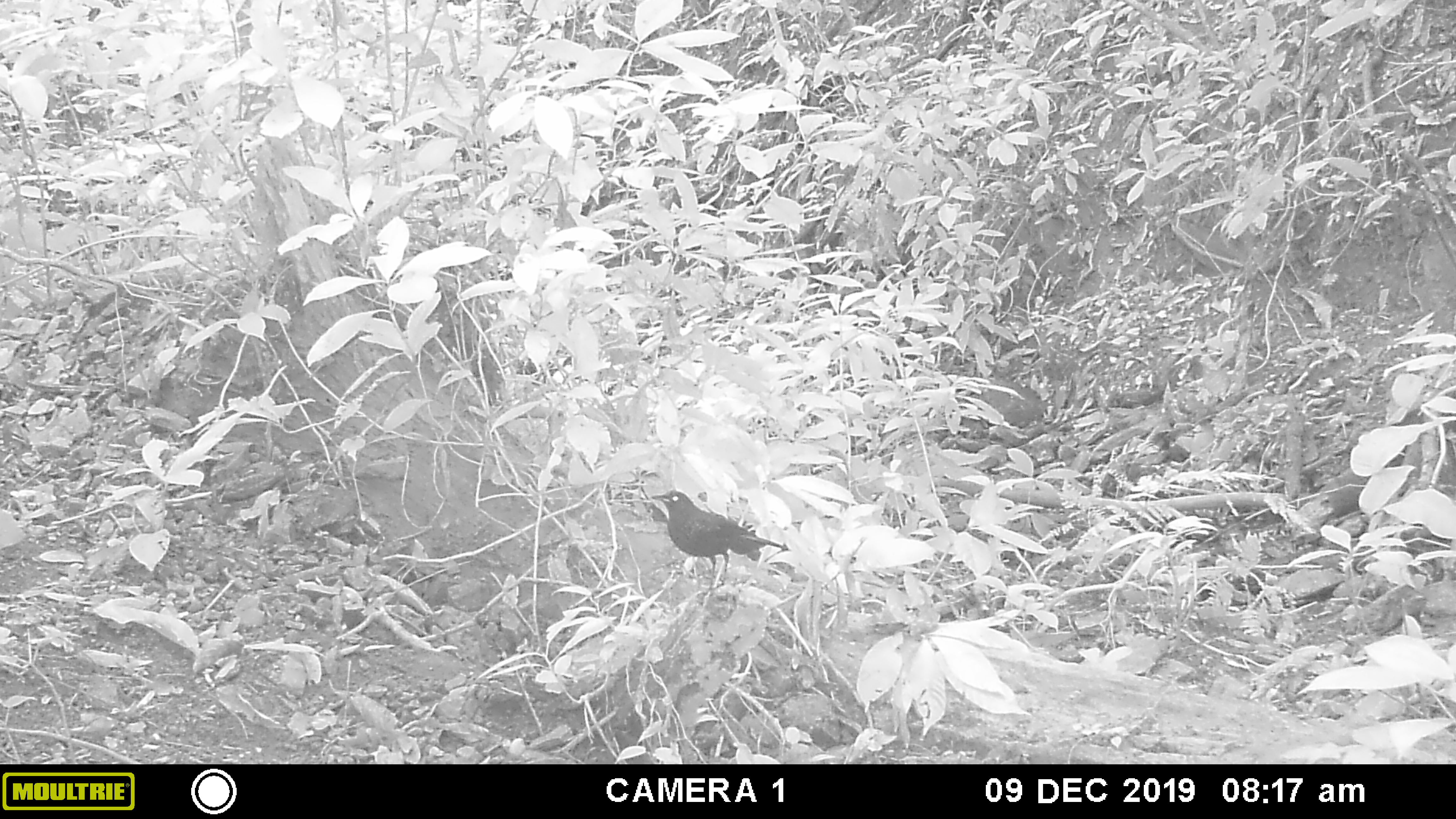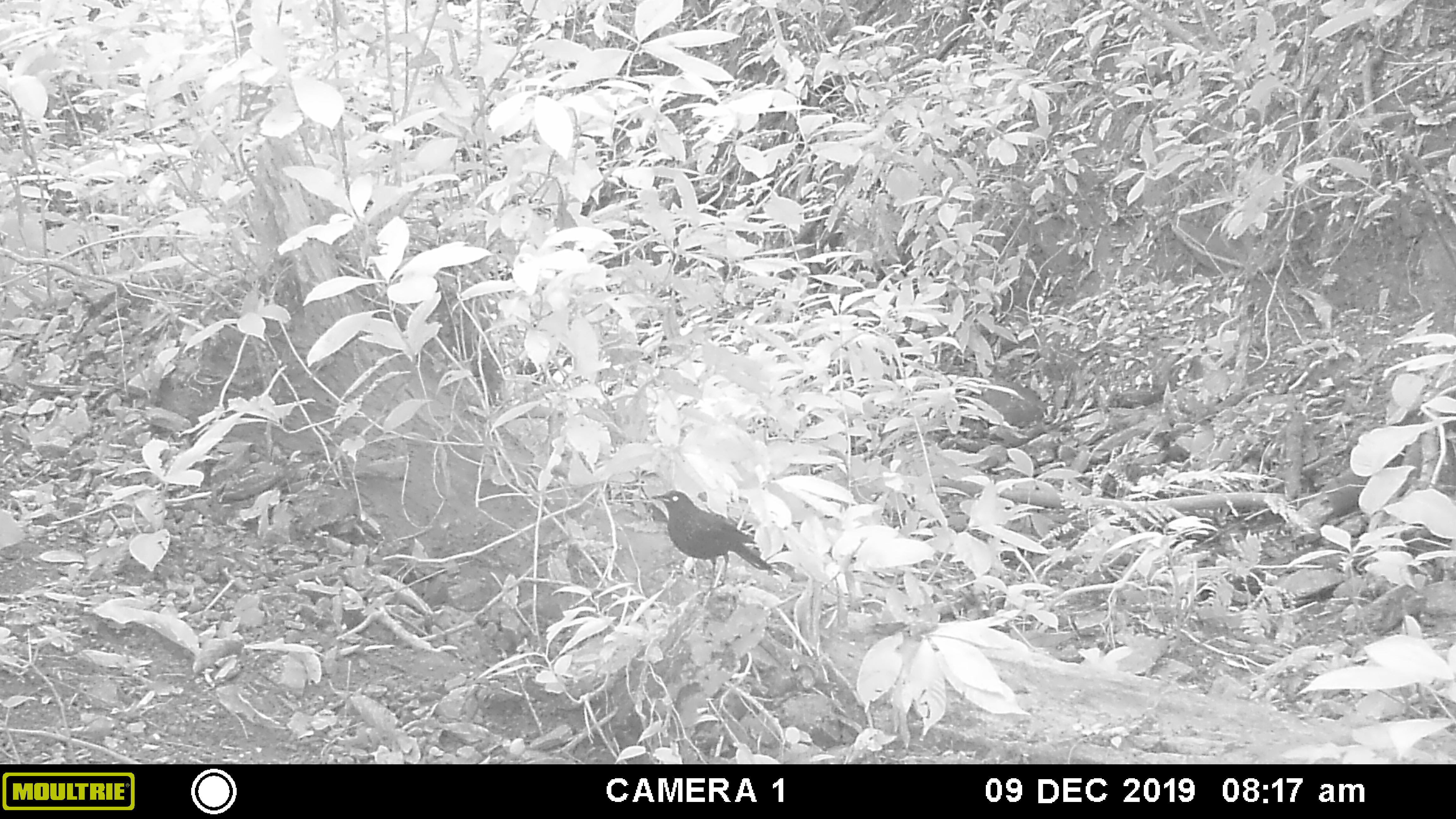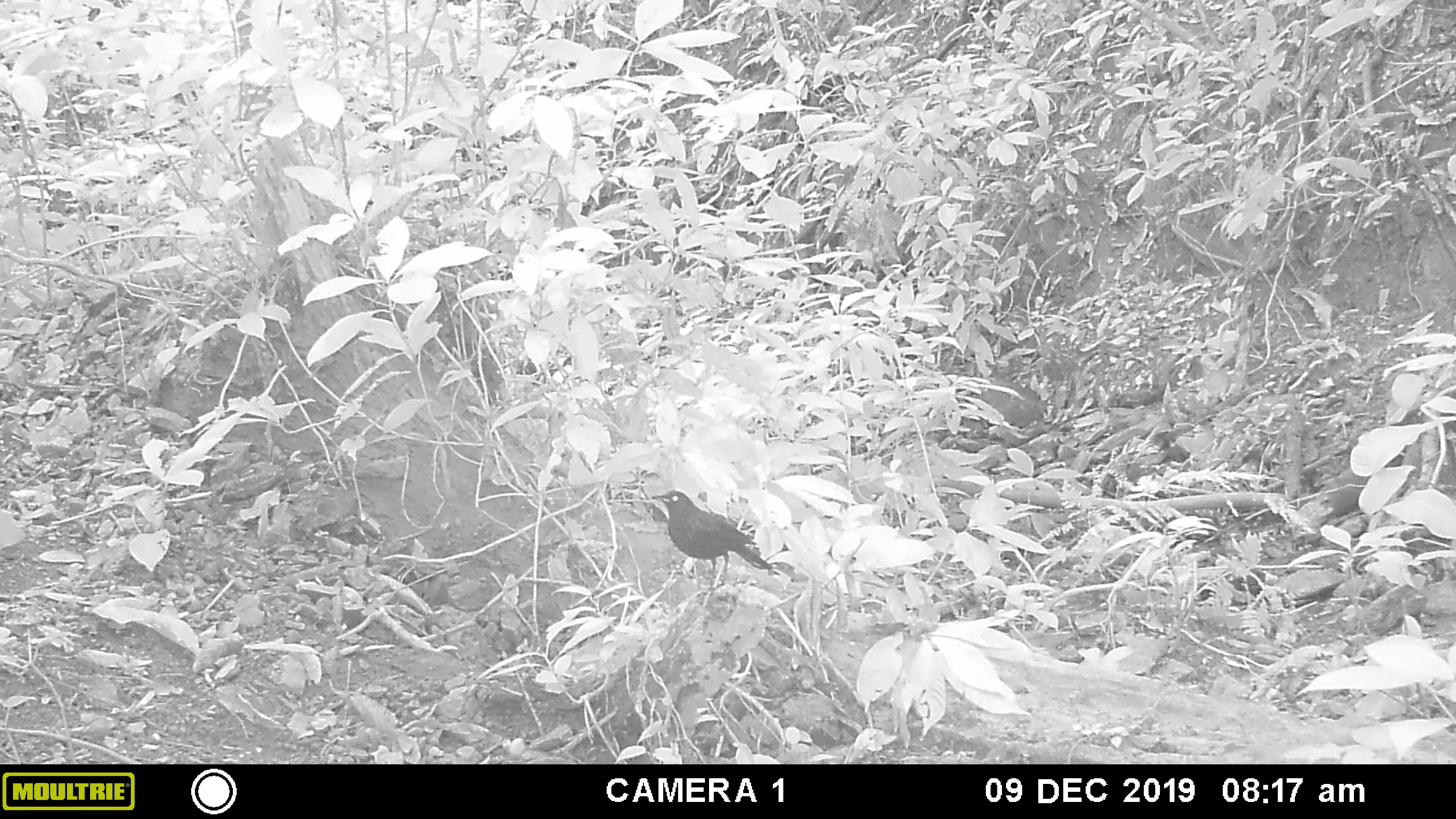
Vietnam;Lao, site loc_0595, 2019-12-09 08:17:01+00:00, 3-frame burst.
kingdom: Animalia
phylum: Chordata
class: Aves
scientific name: Aves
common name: bird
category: unidentified bird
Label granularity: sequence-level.